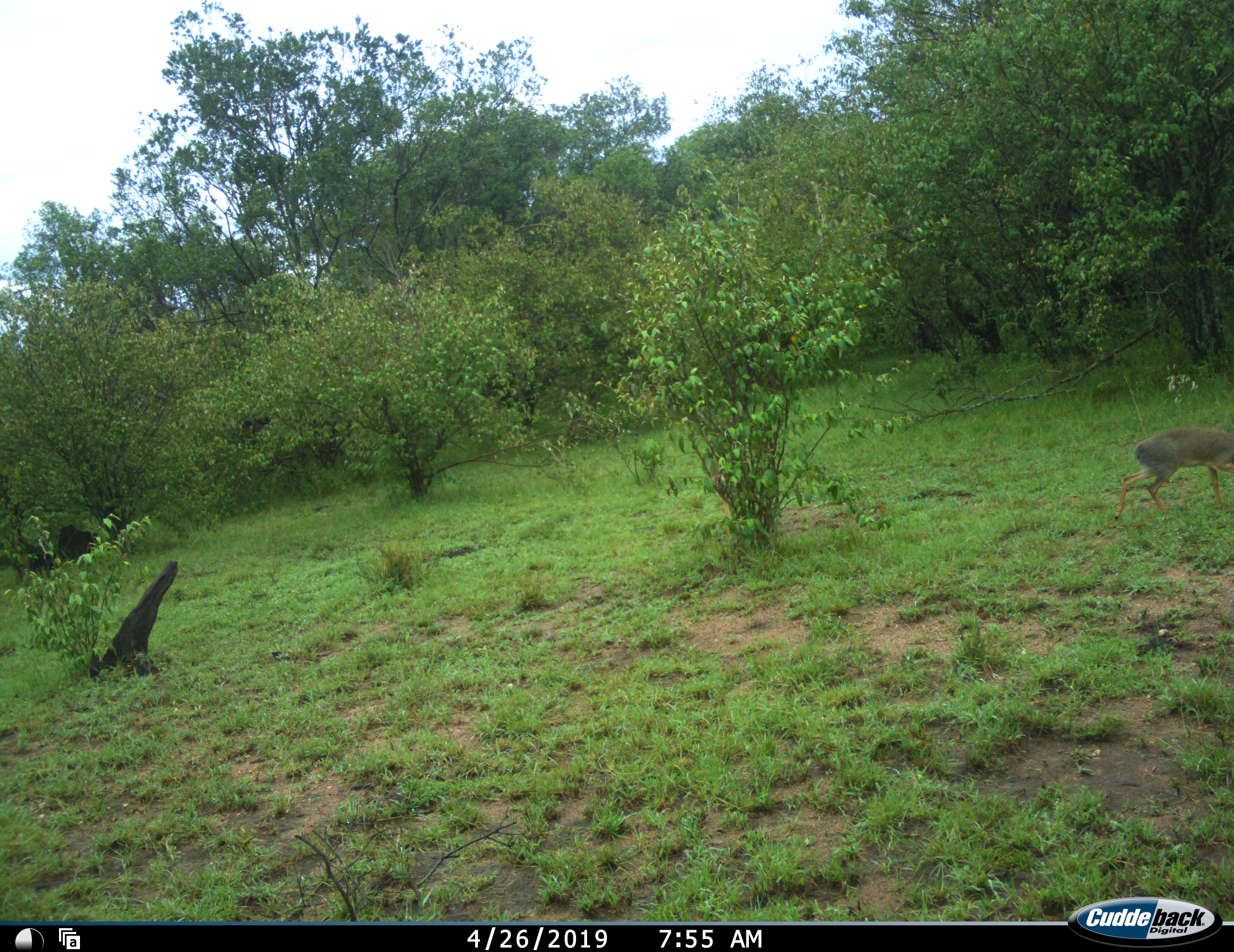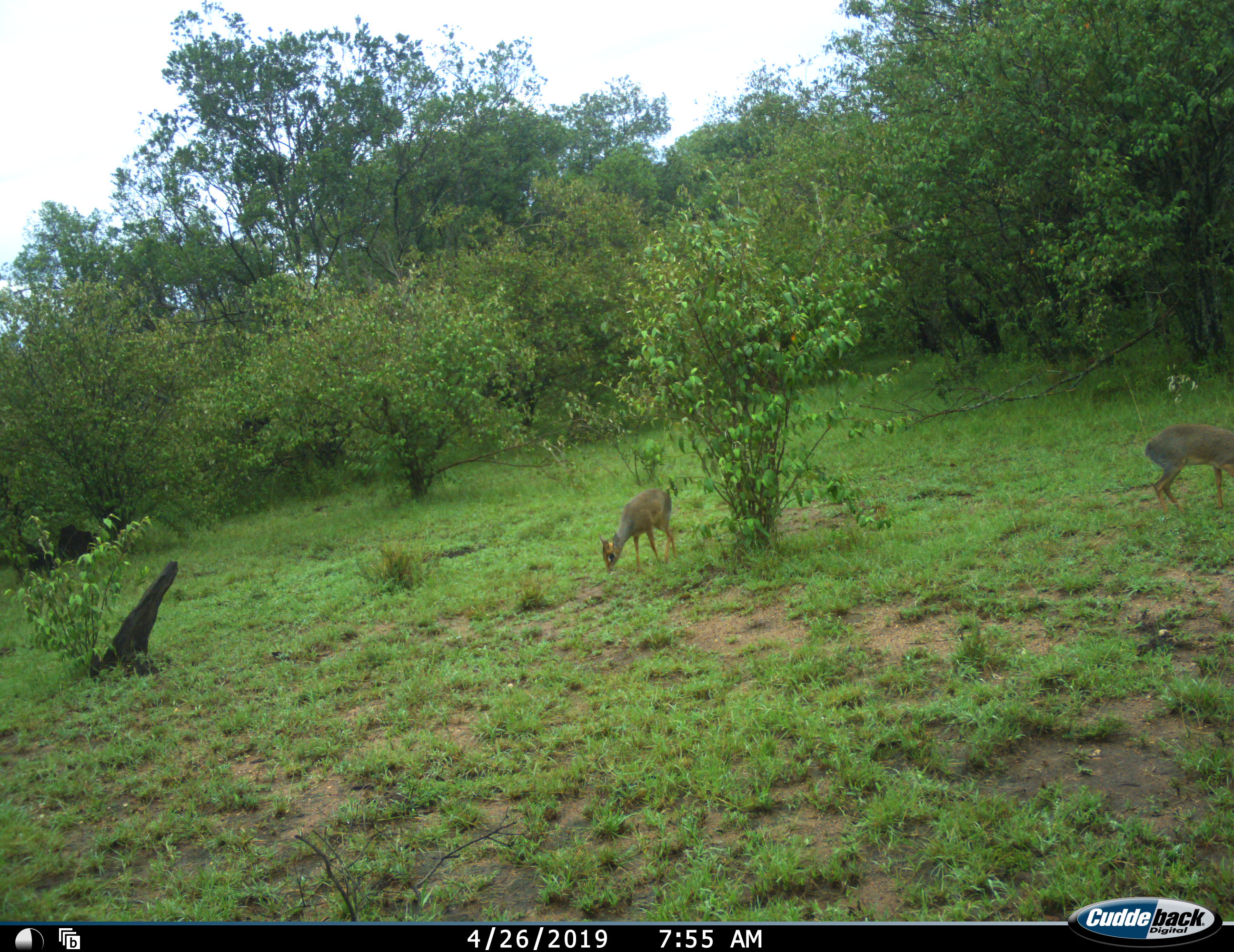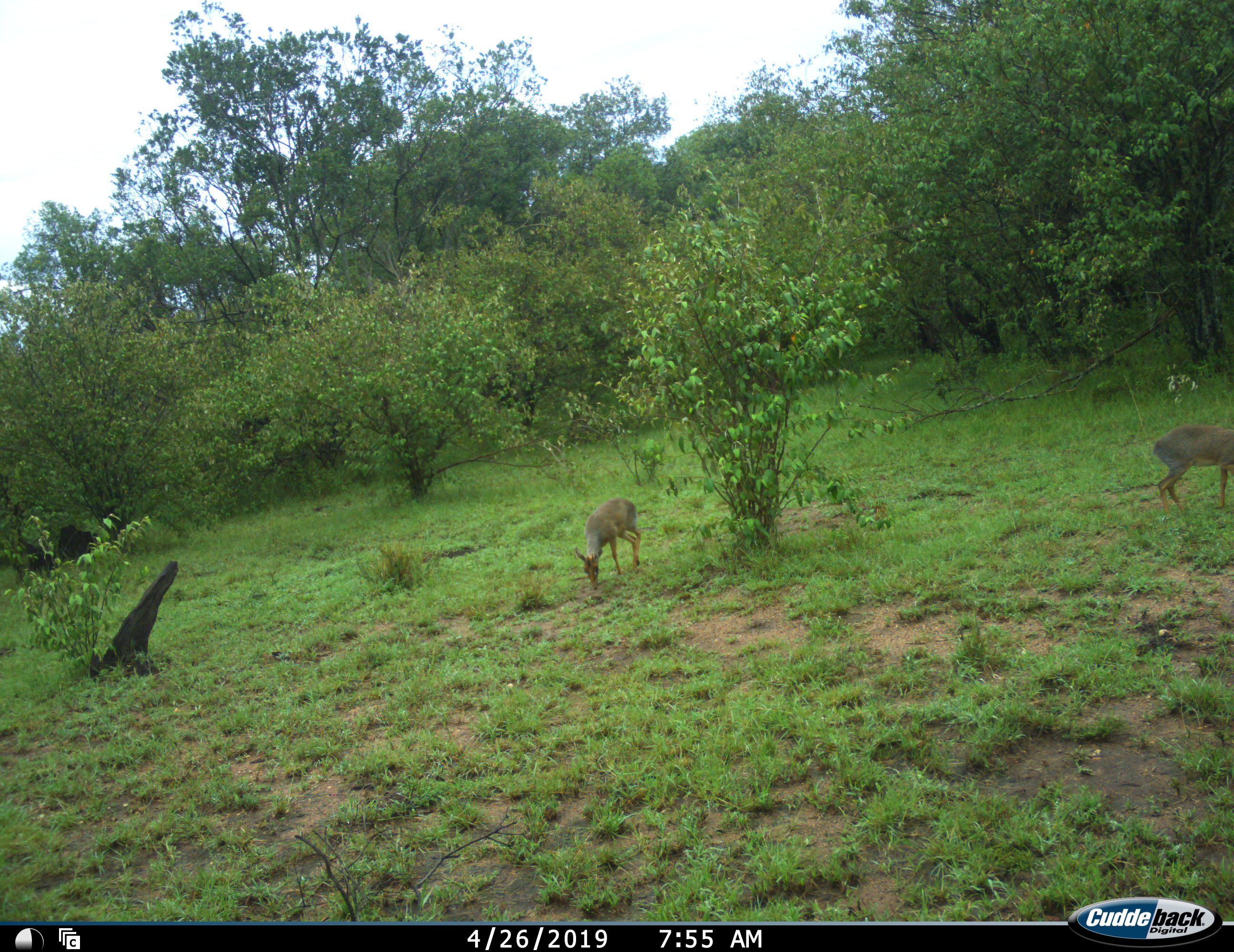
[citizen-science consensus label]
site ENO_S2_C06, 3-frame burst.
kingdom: Animalia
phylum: Chordata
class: Mammalia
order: Artiodactyla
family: Bovidae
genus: Madoqua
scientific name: Madoqua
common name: dik-dik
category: dikdik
Dikdik (dik-dik) (Madoqua), count 2. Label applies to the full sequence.